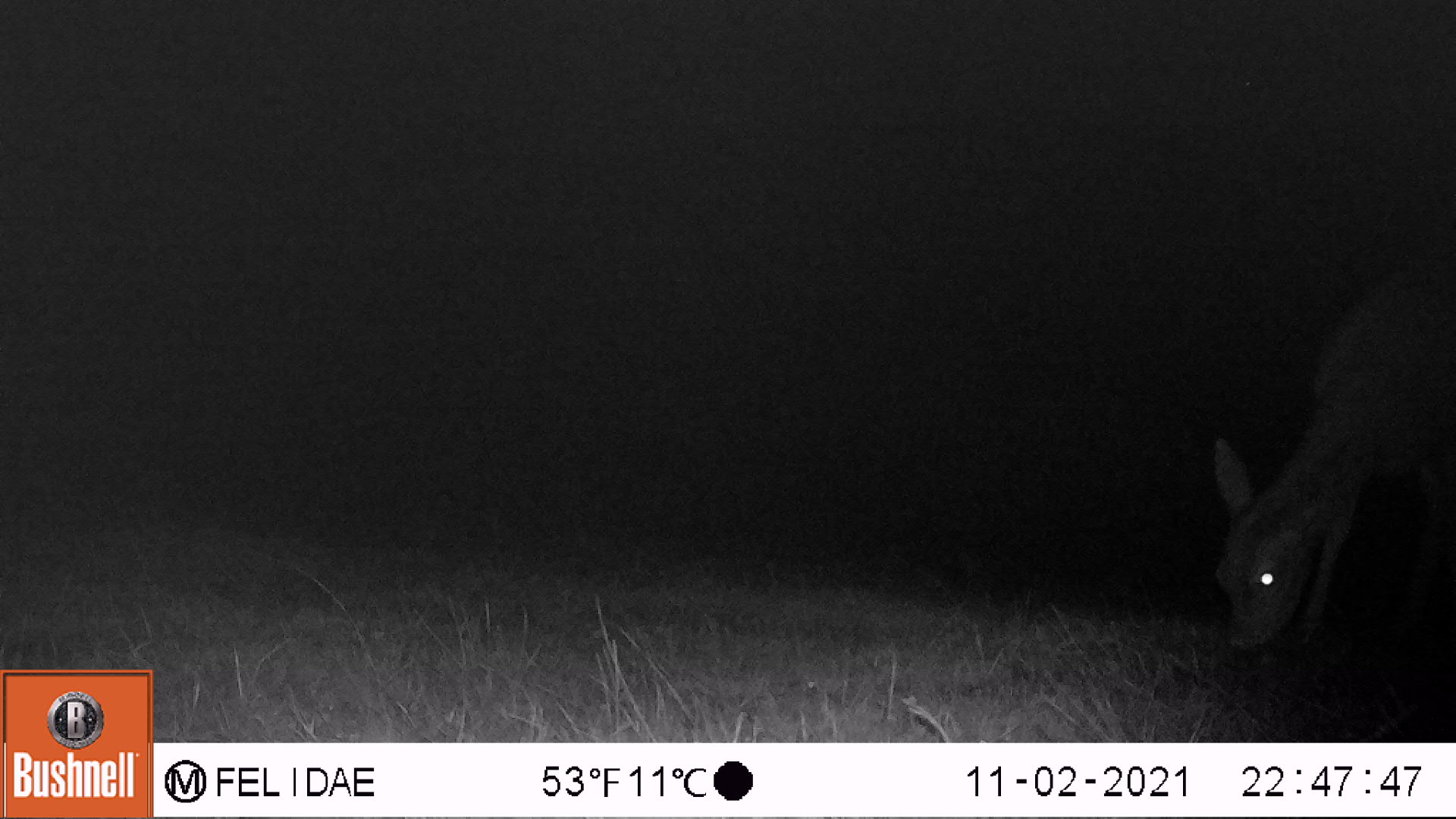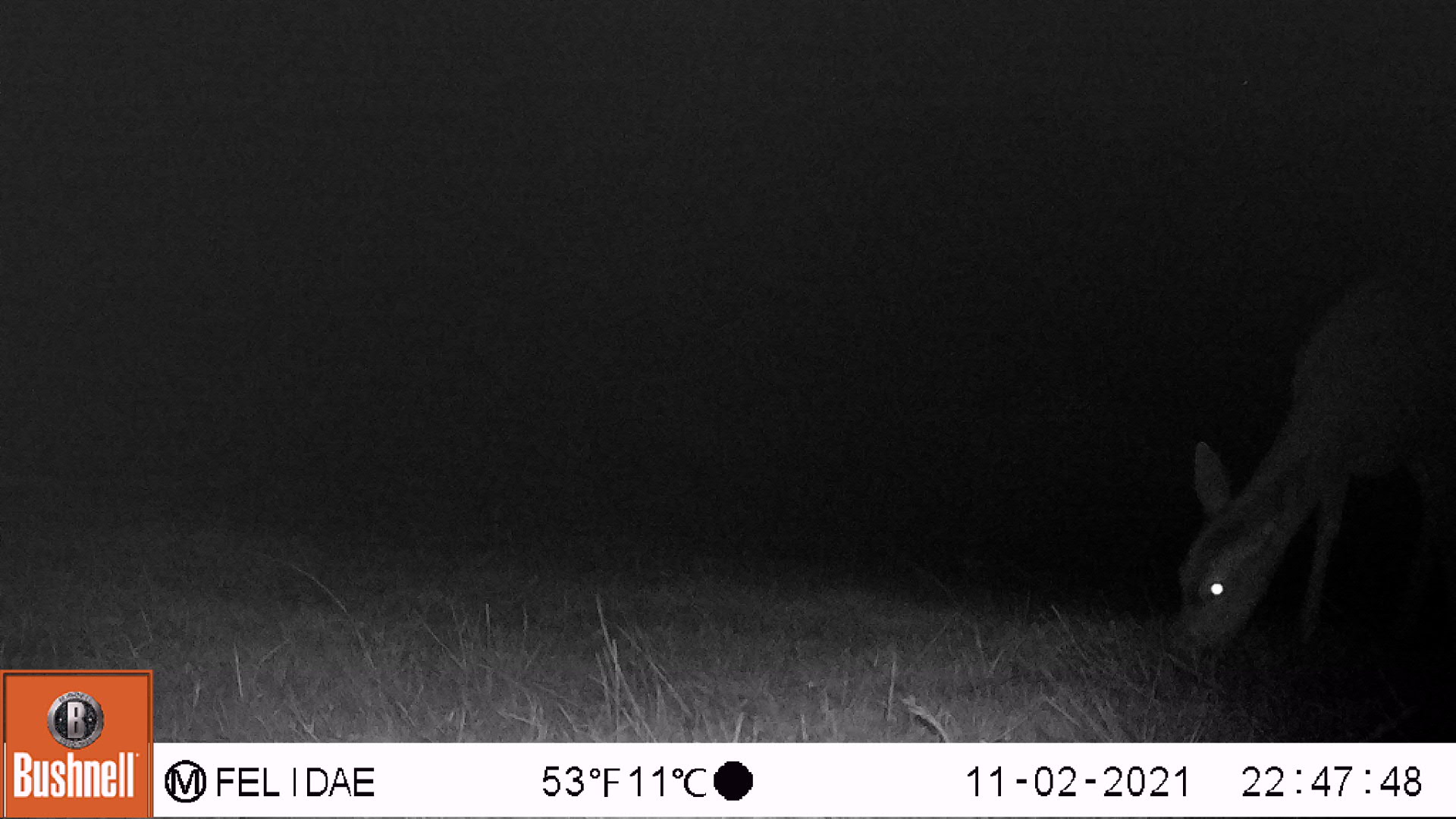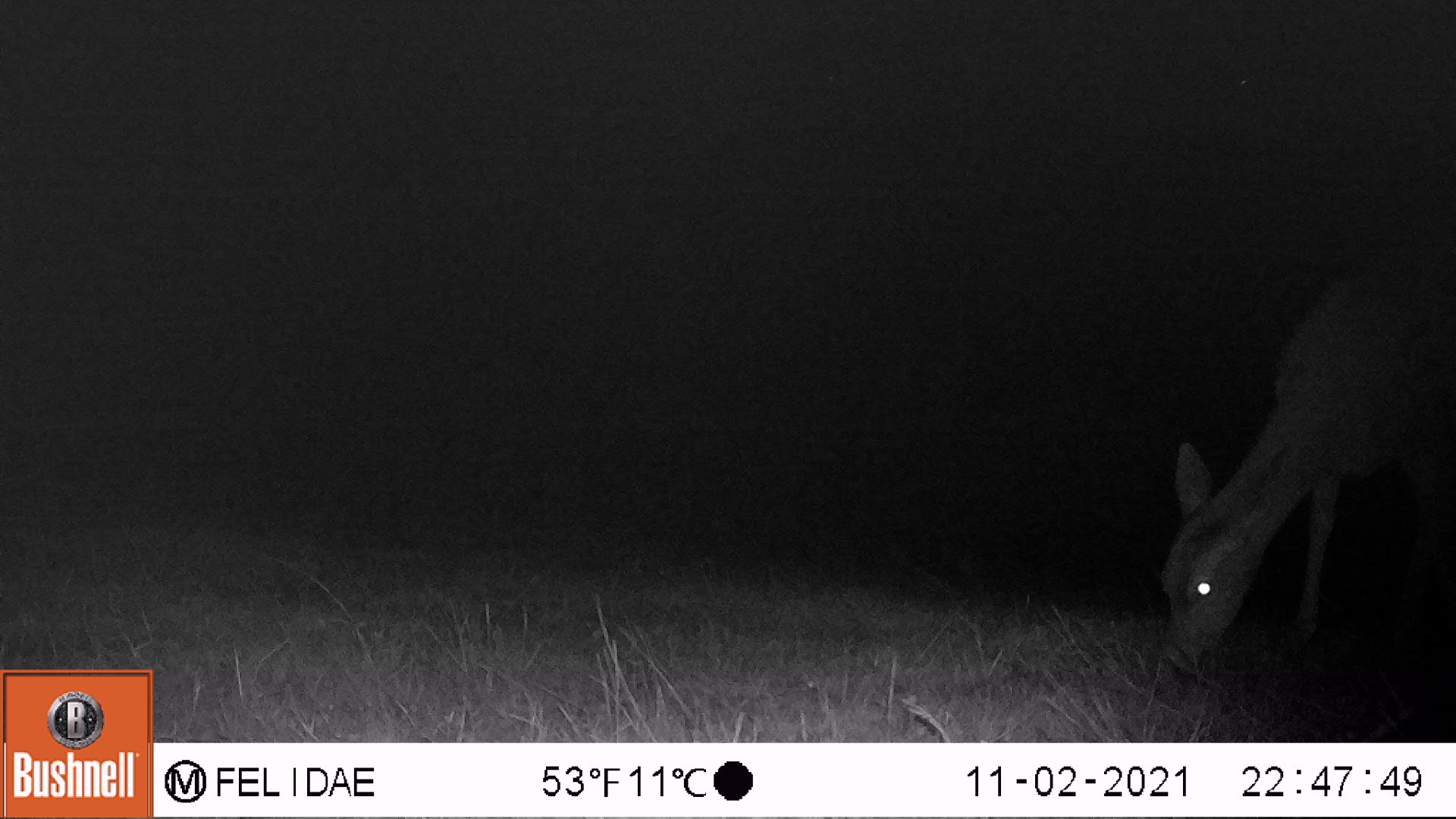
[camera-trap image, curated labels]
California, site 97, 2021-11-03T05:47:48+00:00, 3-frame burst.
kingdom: Animalia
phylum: Chordata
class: Mammalia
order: Artiodactyla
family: Cervidae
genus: Odocoileus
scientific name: Odocoileus hemionus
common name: mule deer